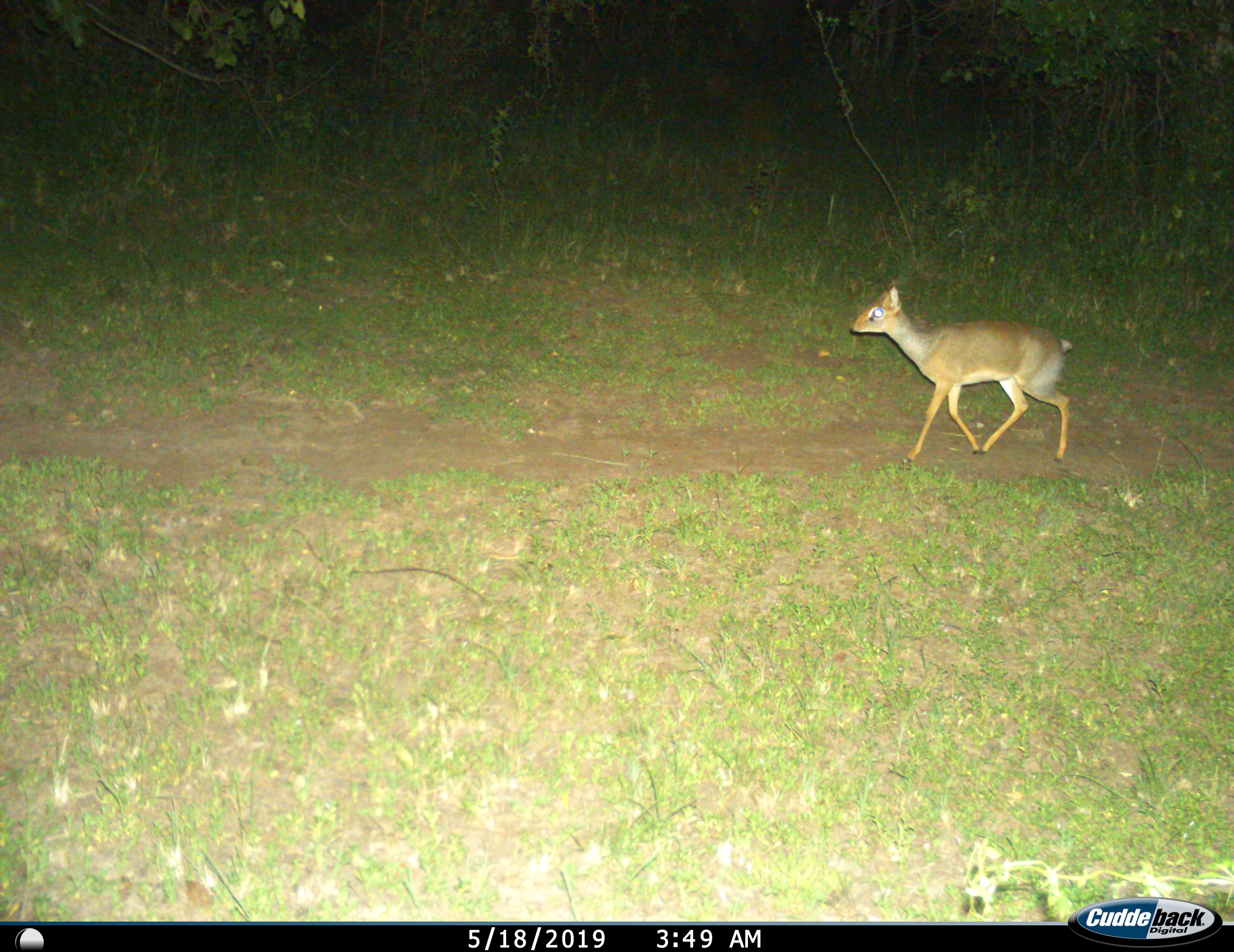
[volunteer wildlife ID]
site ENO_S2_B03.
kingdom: Animalia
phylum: Chordata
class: Mammalia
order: Artiodactyla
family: Bovidae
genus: Madoqua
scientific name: Madoqua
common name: dik-dik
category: dikdik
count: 1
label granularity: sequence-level